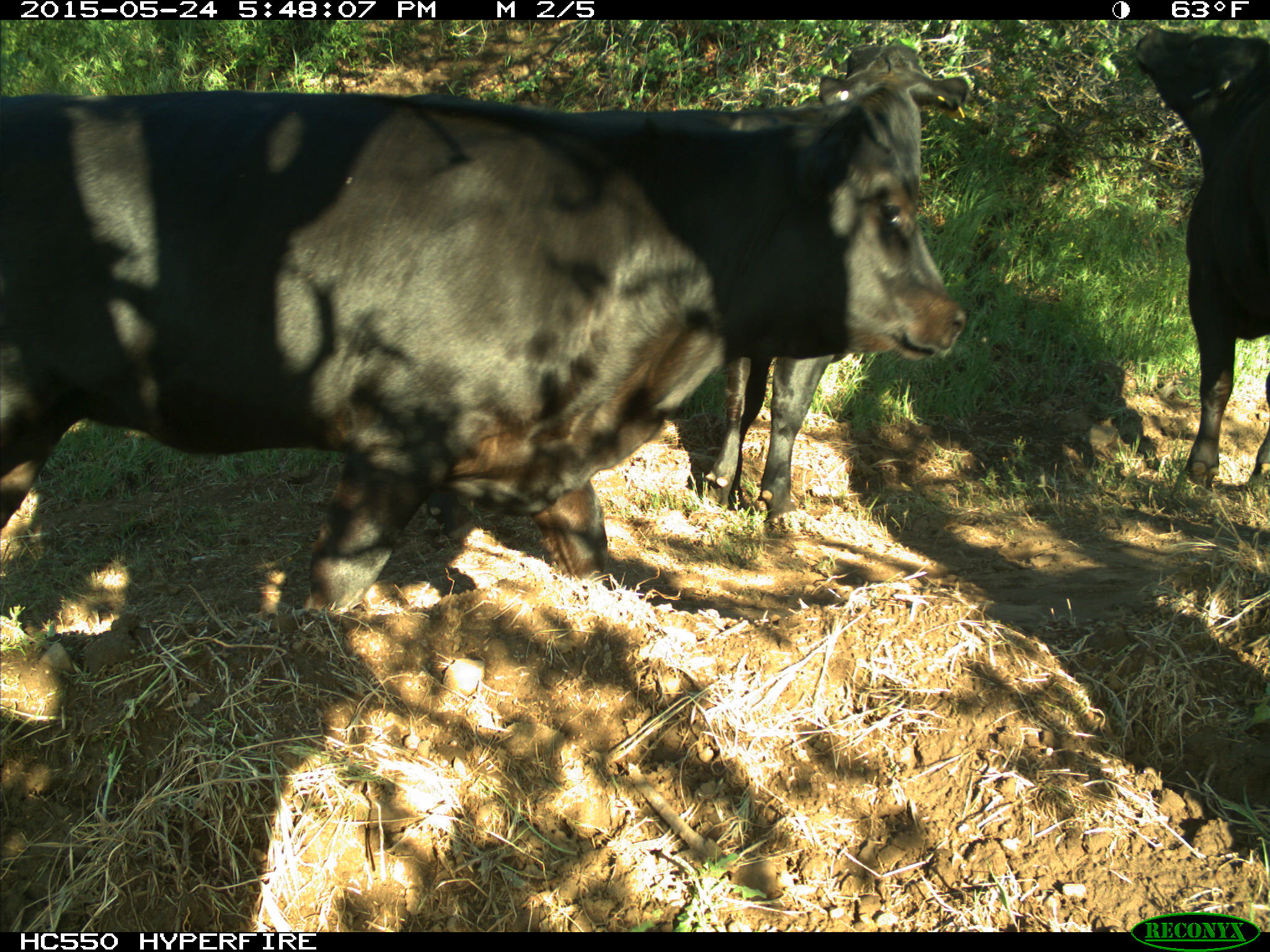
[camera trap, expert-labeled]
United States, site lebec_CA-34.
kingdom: Animalia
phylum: Chordata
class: Mammalia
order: Artiodactyla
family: Bovidae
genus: Bos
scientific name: Bos taurus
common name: domestic cow